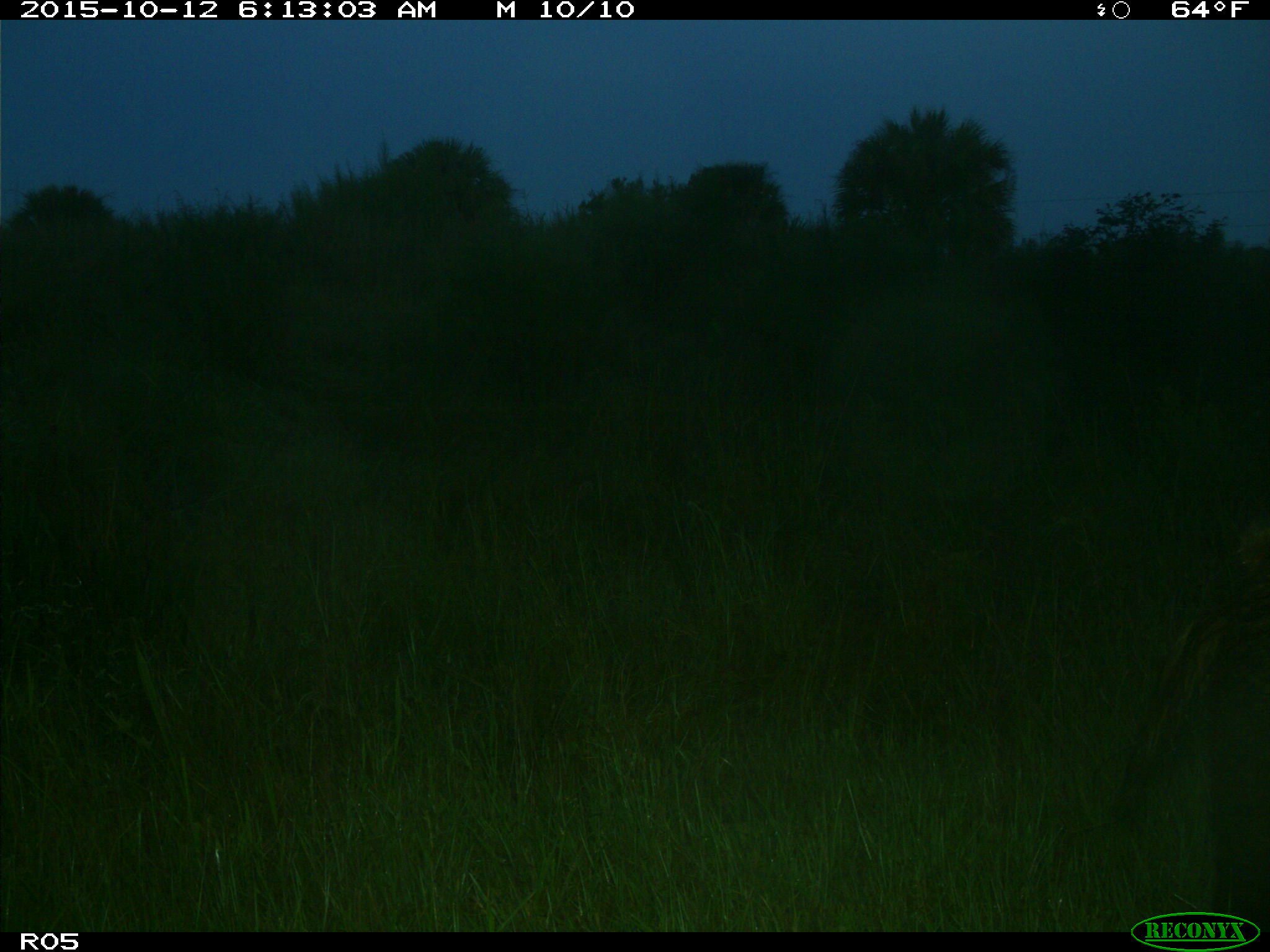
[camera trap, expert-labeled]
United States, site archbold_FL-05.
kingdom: Animalia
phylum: Chordata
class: Mammalia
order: Artiodactyla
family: Suidae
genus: Sus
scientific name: Sus scrofa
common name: wild boar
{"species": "Sus scrofa (wild boar)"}